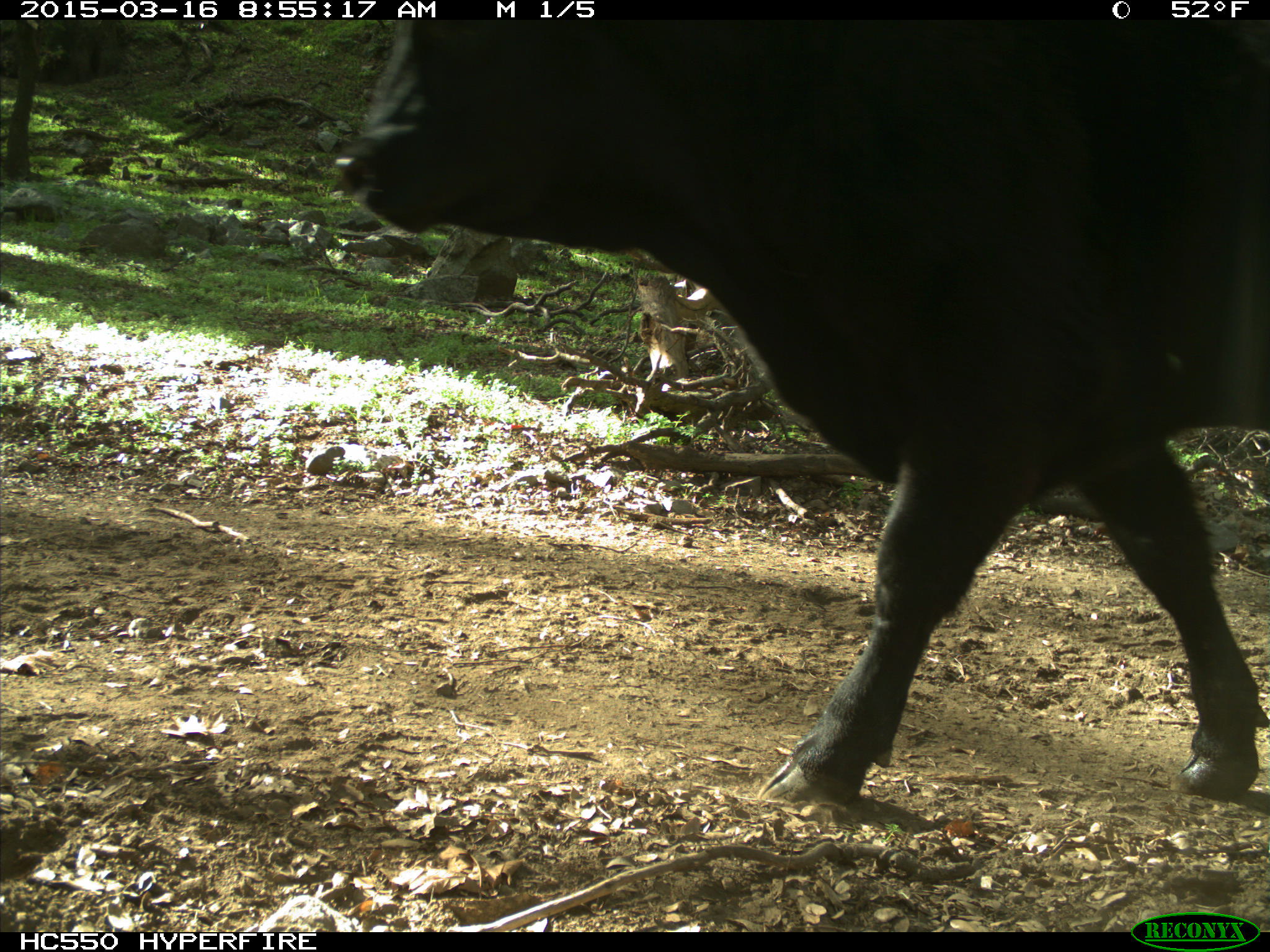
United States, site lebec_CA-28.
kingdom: Animalia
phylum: Chordata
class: Mammalia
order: Artiodactyla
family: Bovidae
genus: Bos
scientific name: Bos taurus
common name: domestic cow